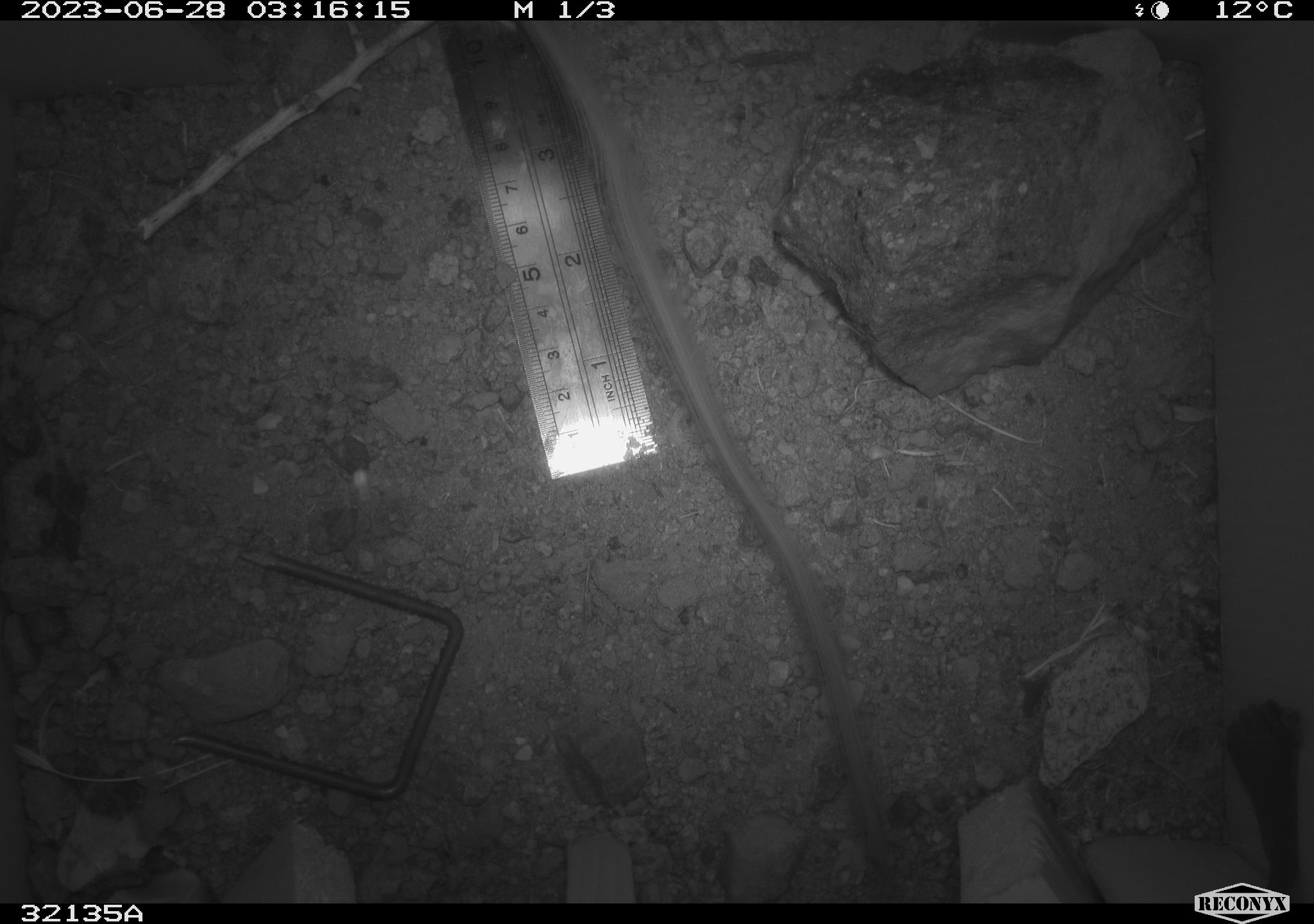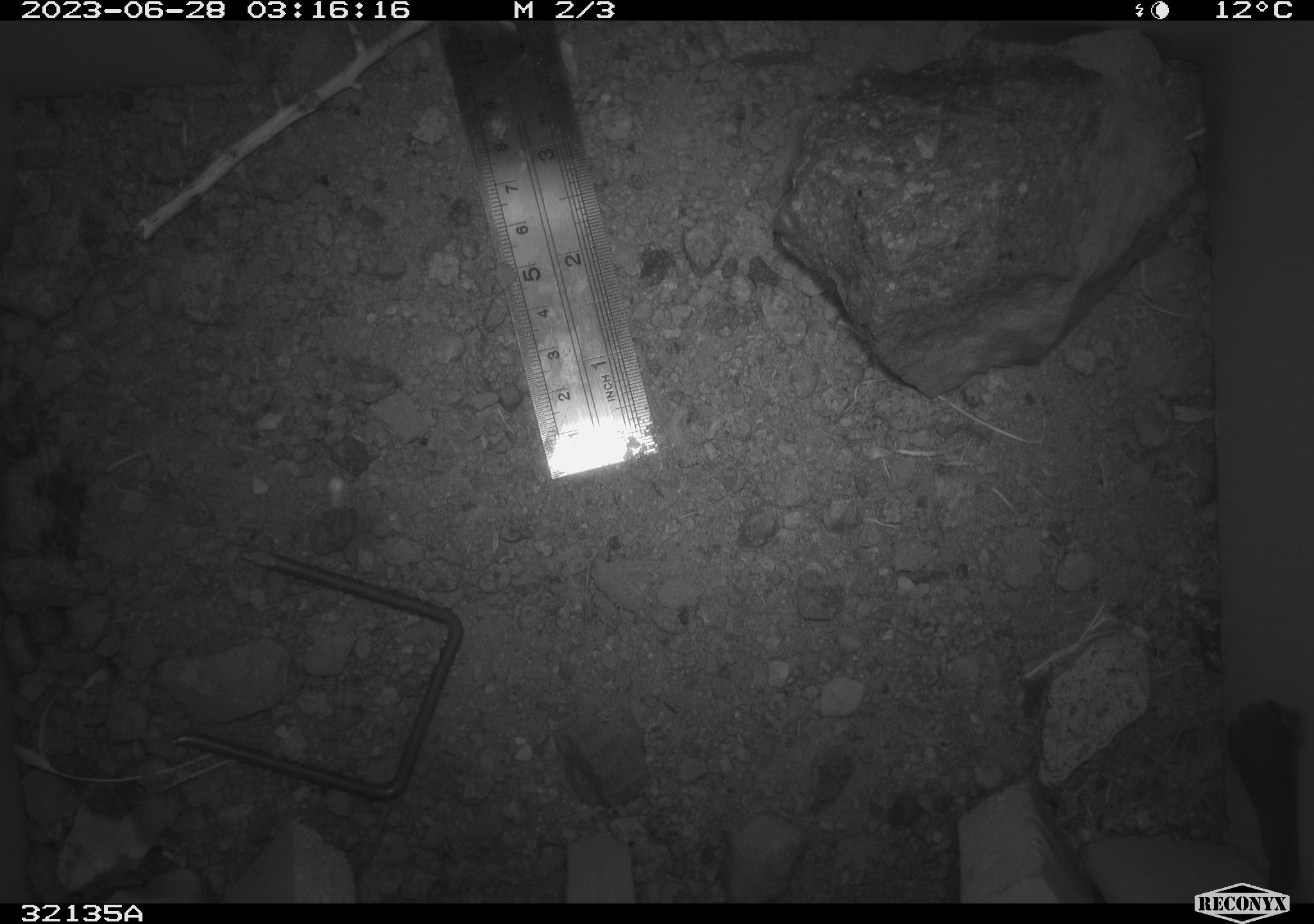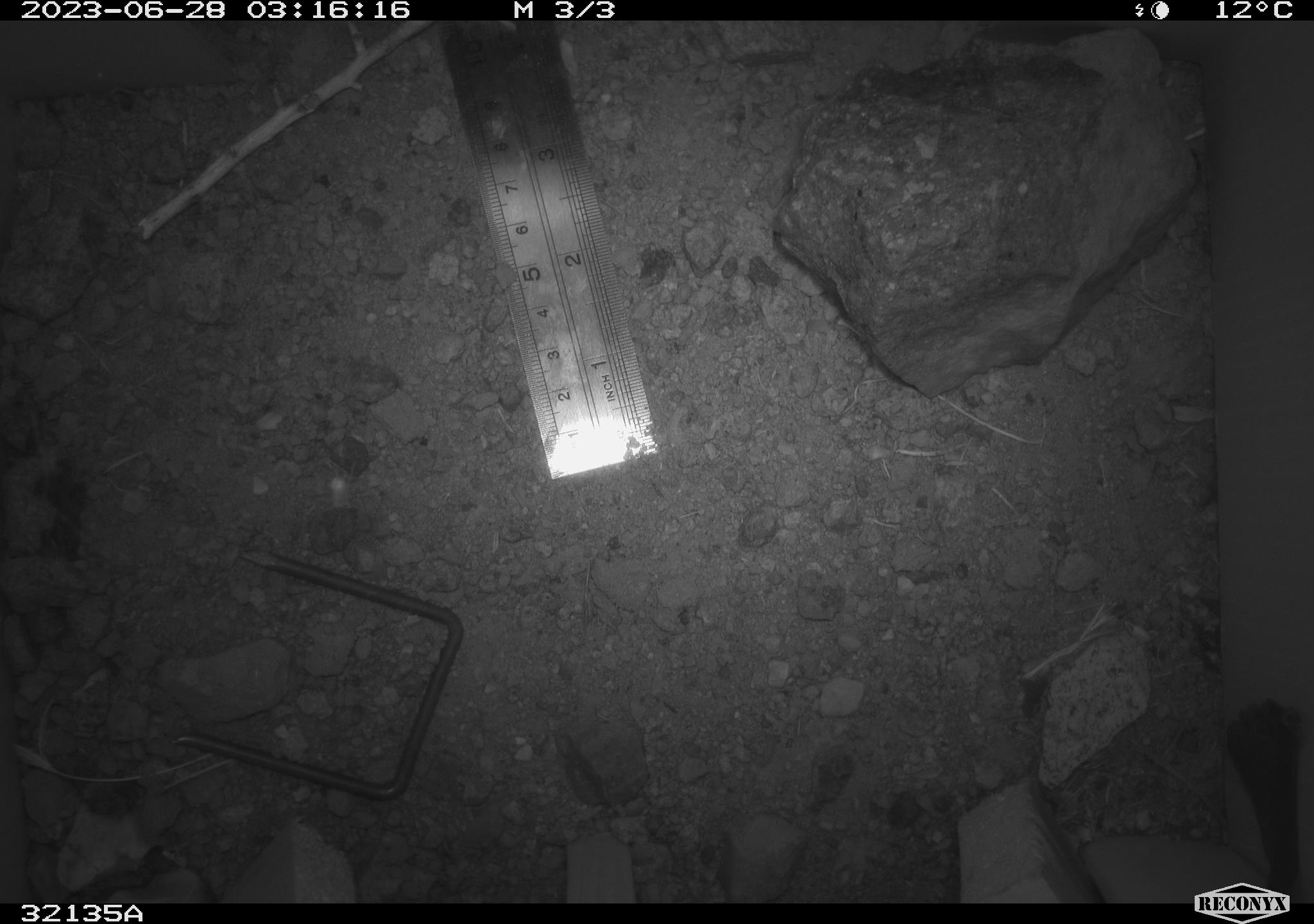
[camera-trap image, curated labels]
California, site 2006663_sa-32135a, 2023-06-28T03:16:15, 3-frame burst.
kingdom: Animalia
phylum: Chordata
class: Mammalia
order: Rodentia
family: Heteromyidae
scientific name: Heteromyidae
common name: kangaroo rats and pocket mice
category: heteromyidae family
Heteromyidae family (kangaroo rats and pocket mice) (Heteromyidae).